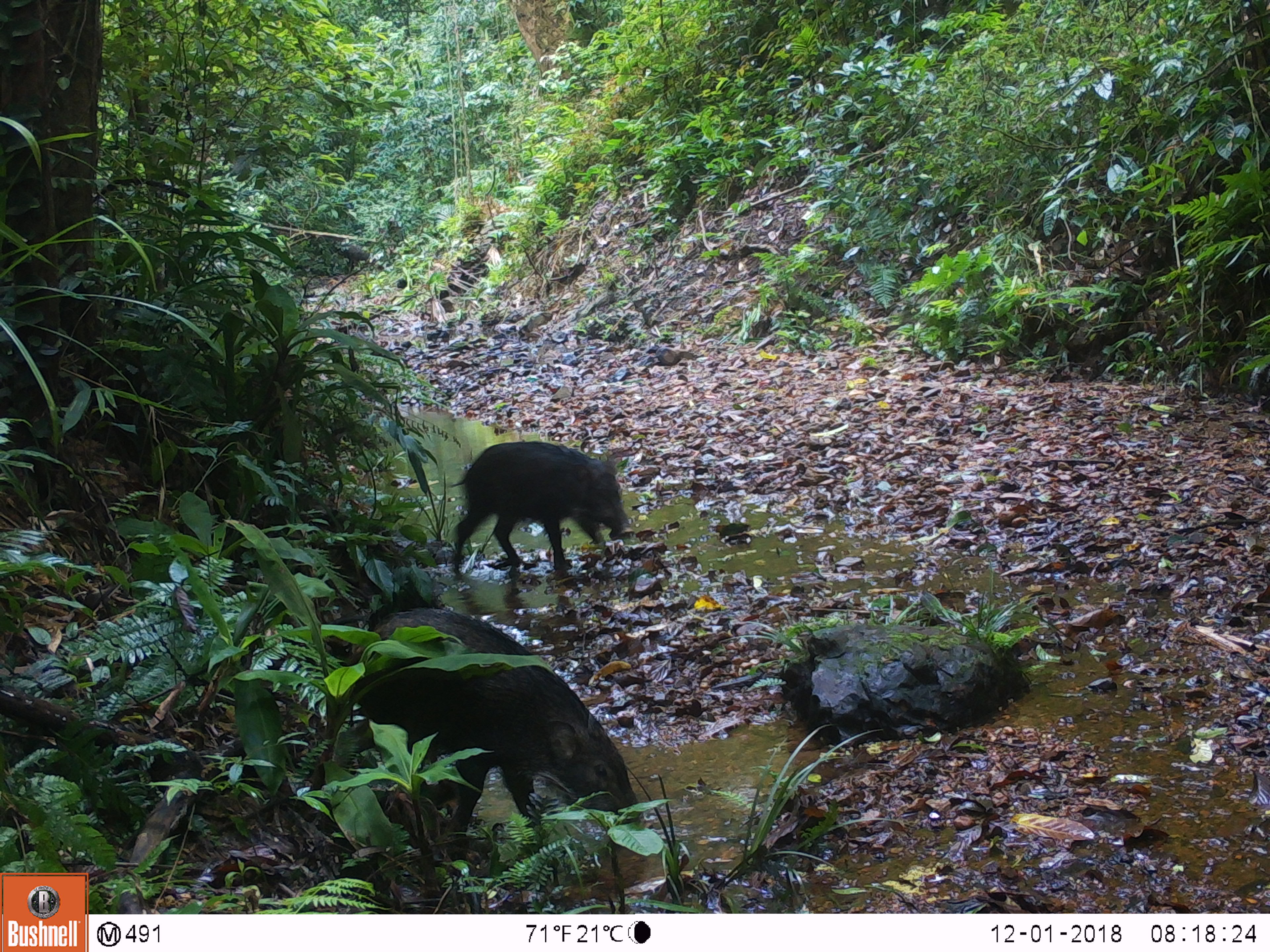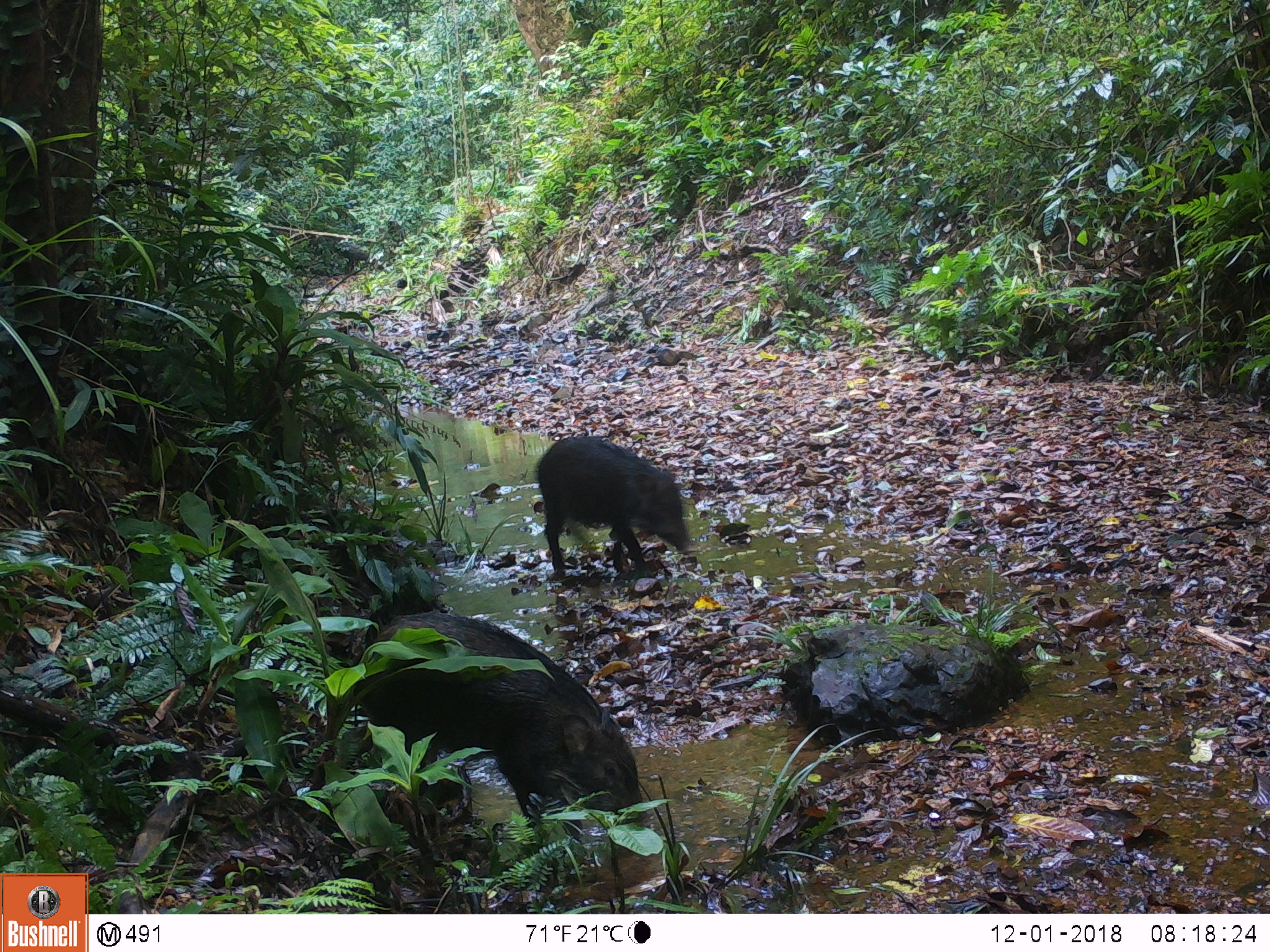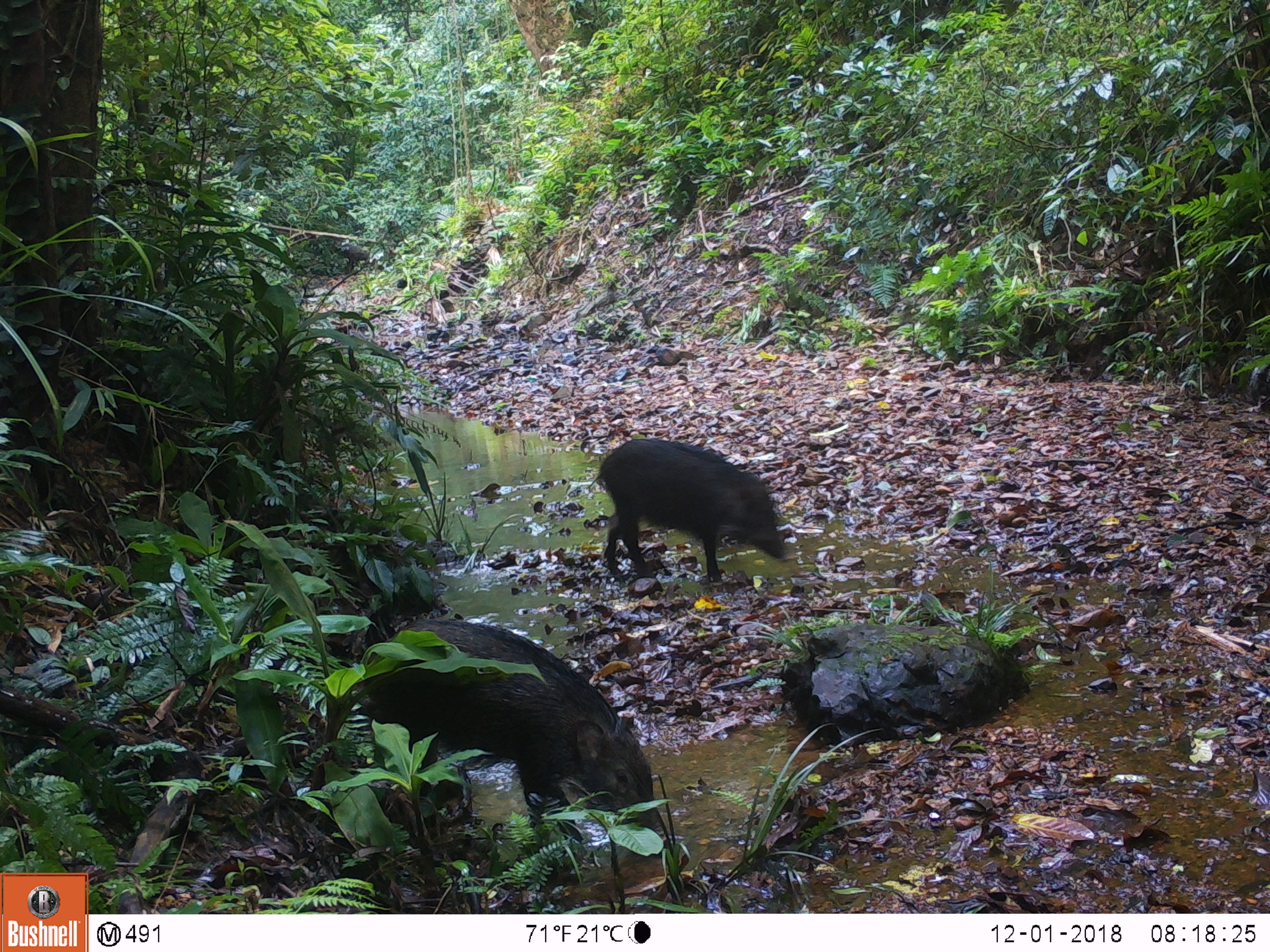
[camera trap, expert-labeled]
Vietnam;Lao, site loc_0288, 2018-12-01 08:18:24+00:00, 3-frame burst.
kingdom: Animalia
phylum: Chordata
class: Mammalia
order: Artiodactyla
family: Suidae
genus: Sus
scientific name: Sus scrofa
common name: eurasian wild pig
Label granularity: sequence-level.